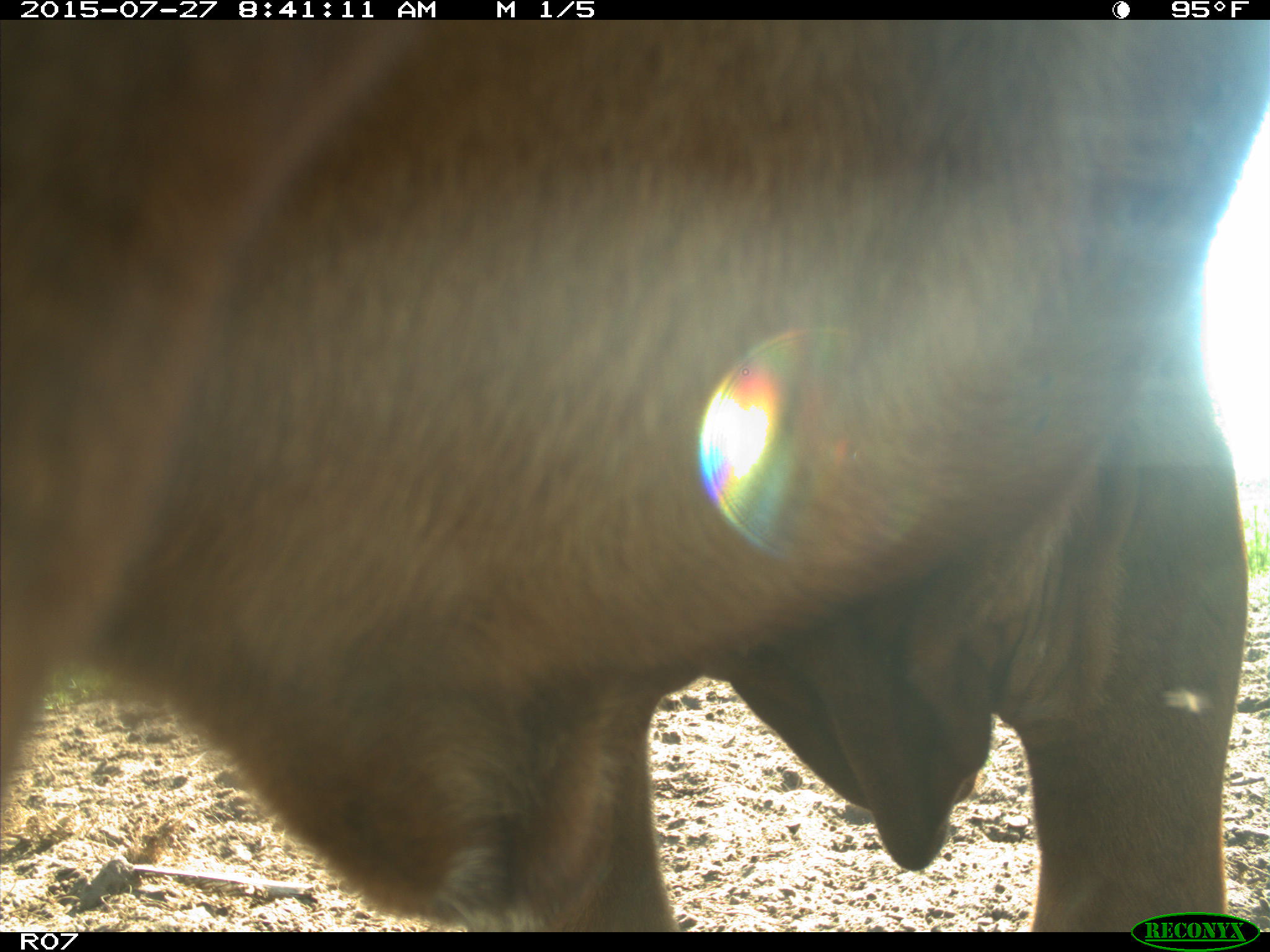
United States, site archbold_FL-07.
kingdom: Animalia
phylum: Chordata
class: Mammalia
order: Artiodactyla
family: Bovidae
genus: Bos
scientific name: Bos taurus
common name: domestic cow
Bos taurus (domestic cow).